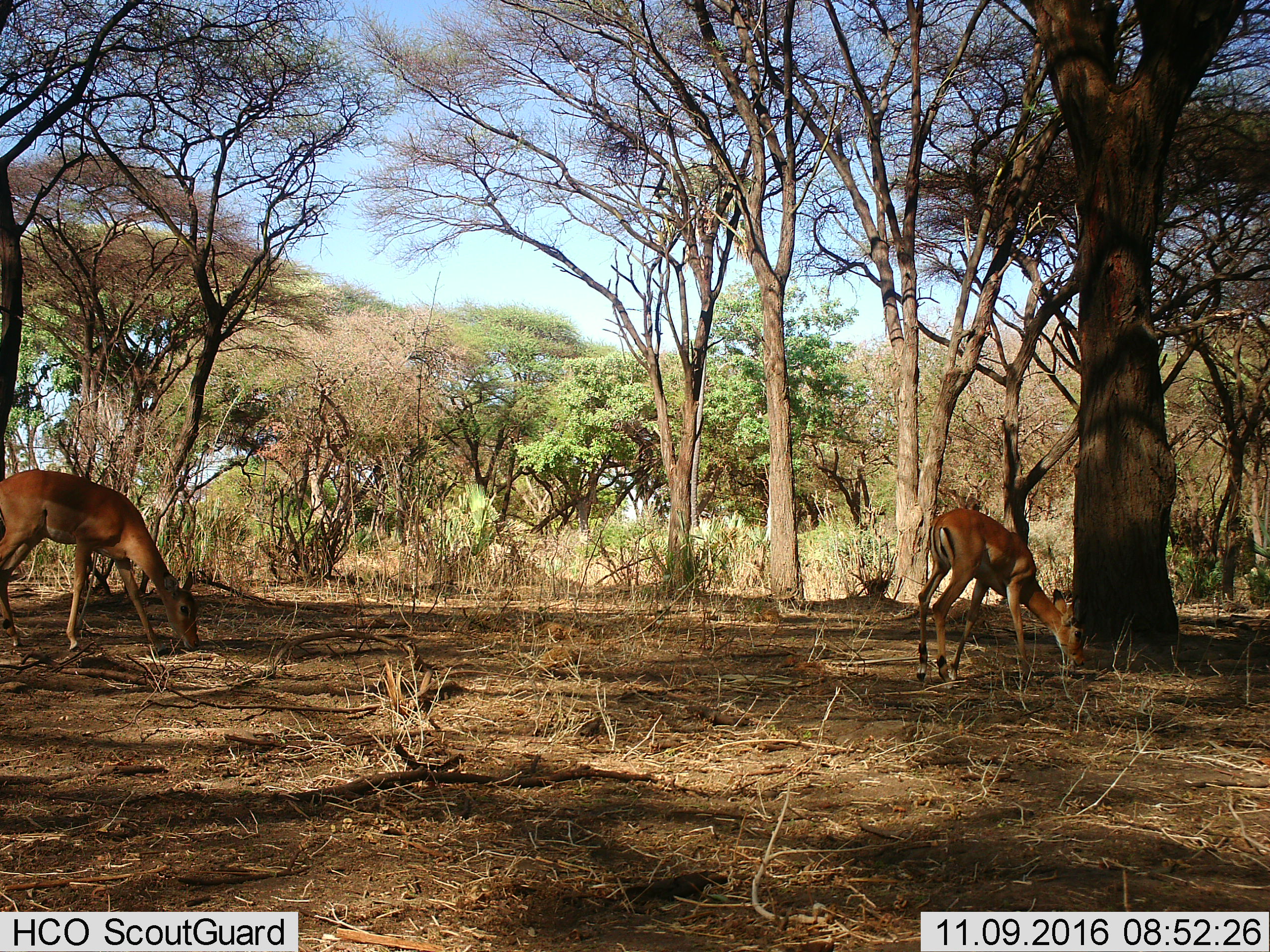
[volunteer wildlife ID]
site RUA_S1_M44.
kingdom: Animalia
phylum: Chordata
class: Mammalia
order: Artiodactyla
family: Bovidae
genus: Aepyceros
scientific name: Aepyceros melampus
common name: impala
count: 2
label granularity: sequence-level